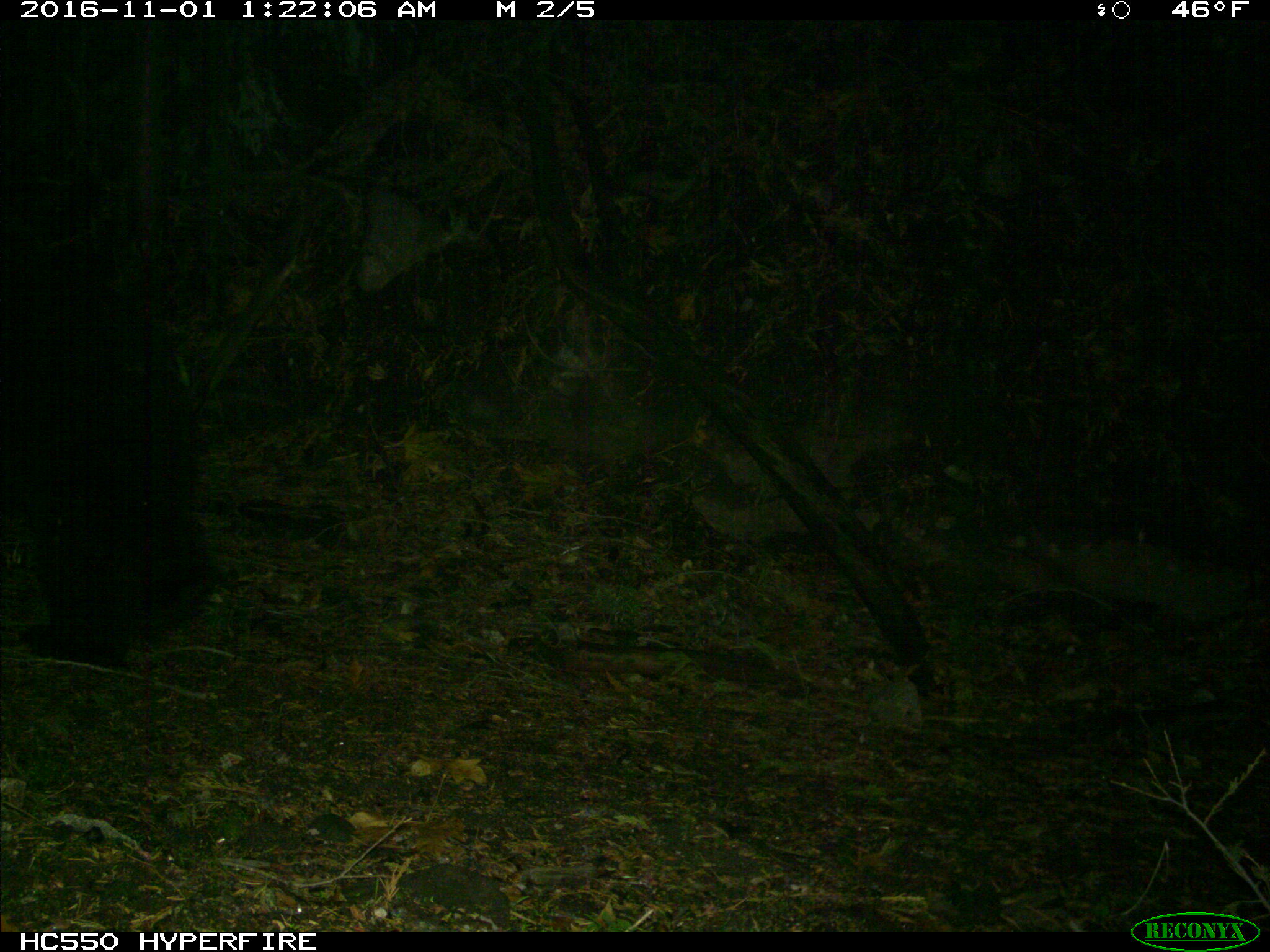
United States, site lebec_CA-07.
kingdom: Animalia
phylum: Chordata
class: Mammalia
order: Carnivora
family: Ursidae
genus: Ursus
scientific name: Ursus americanus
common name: american black bear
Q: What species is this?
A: Ursus americanus (american black bear).